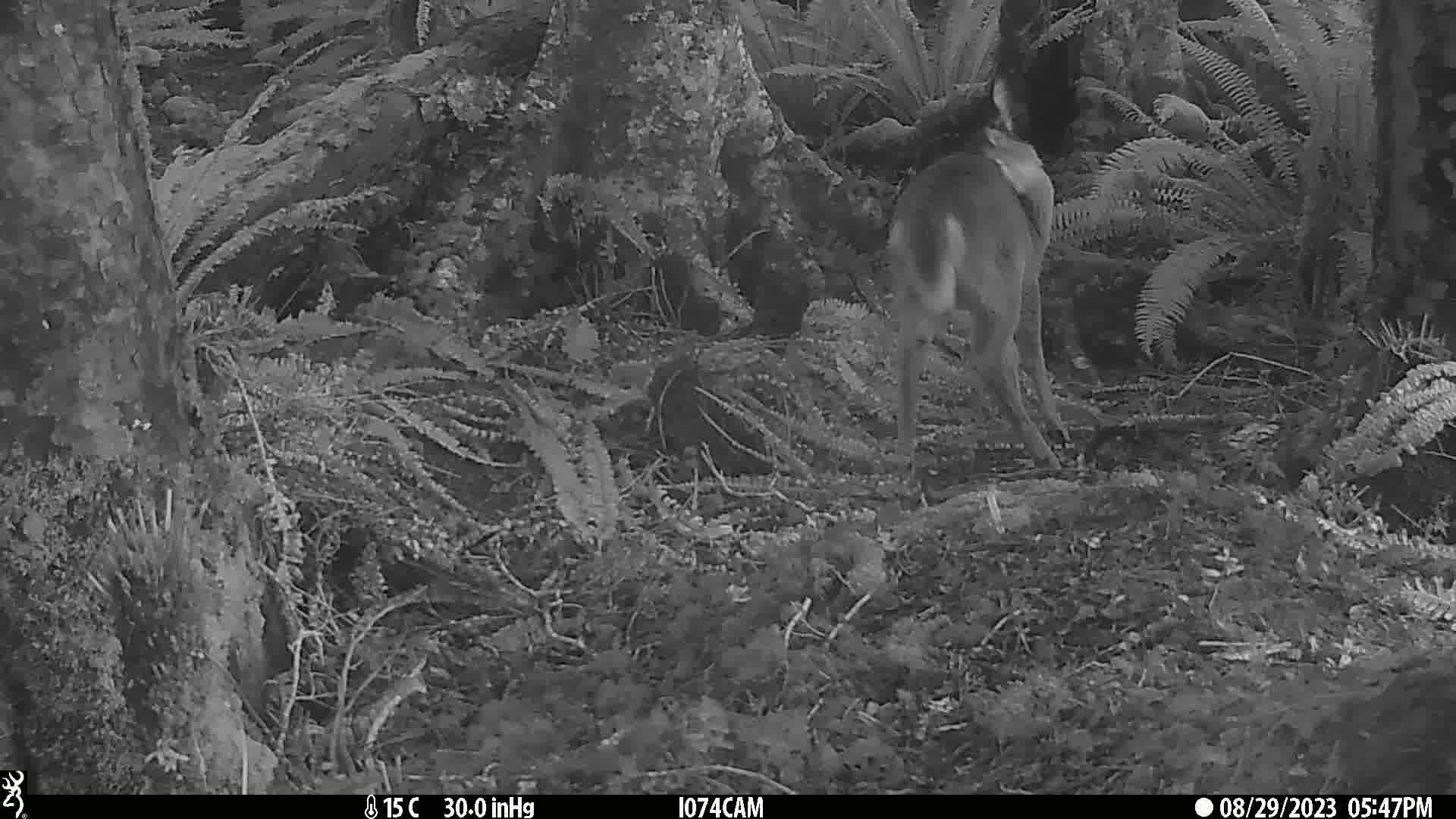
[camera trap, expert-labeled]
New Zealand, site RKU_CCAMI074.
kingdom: Animalia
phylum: Chordata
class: Mammalia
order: Artiodactyla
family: Cervidae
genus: Odocoileus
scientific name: Odocoileus virginianus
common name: white-tailed deer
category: white tailed deer